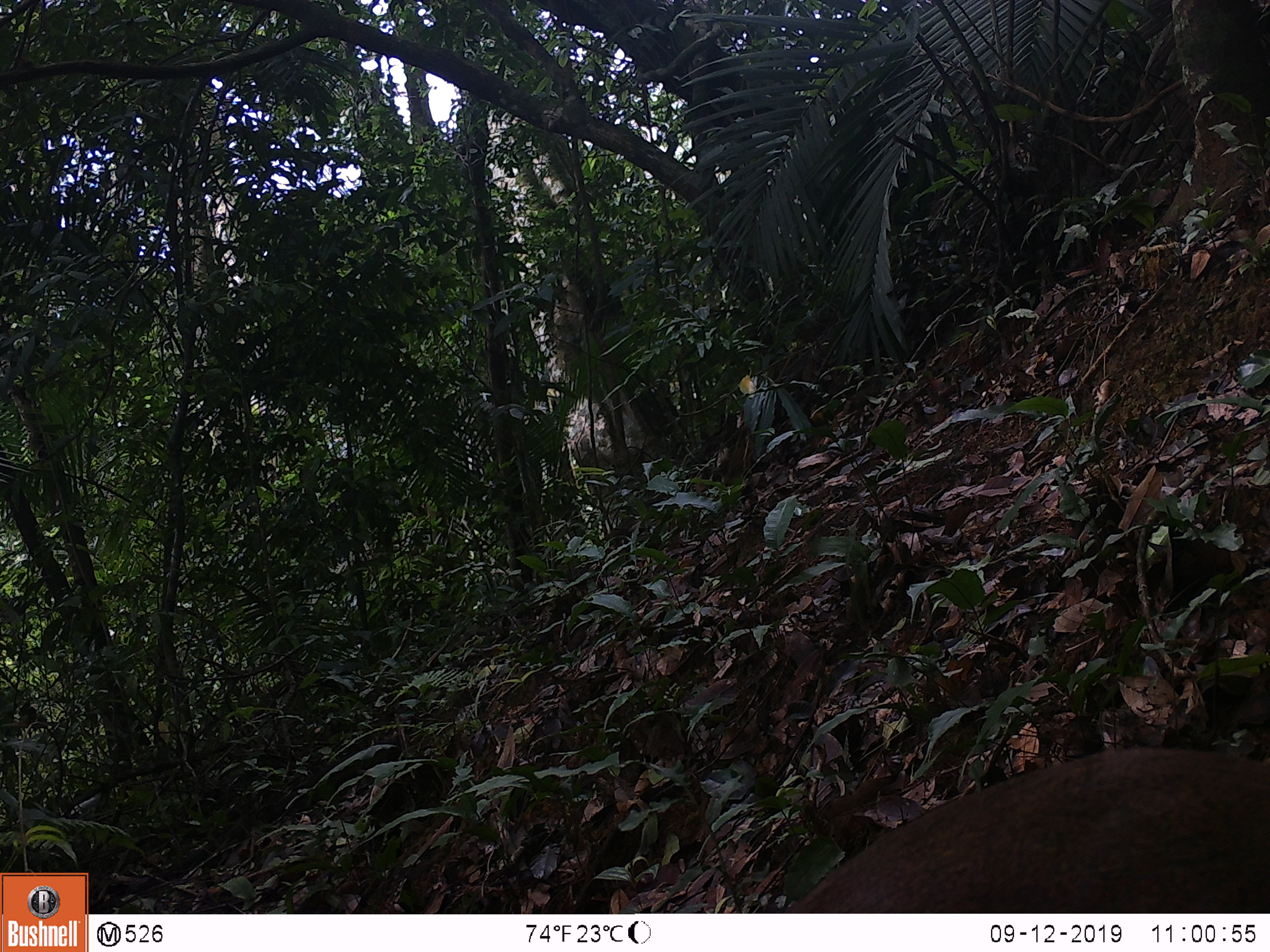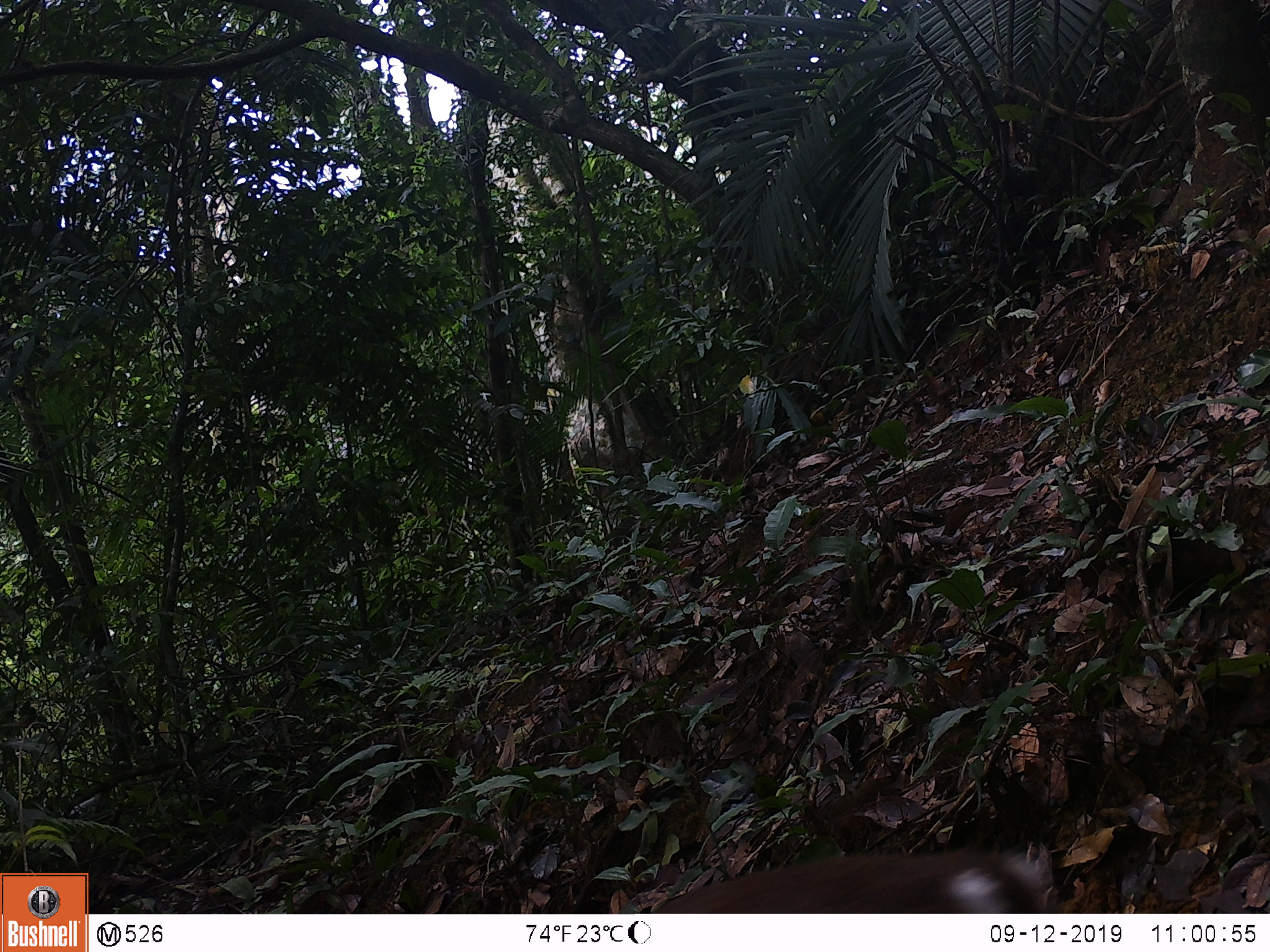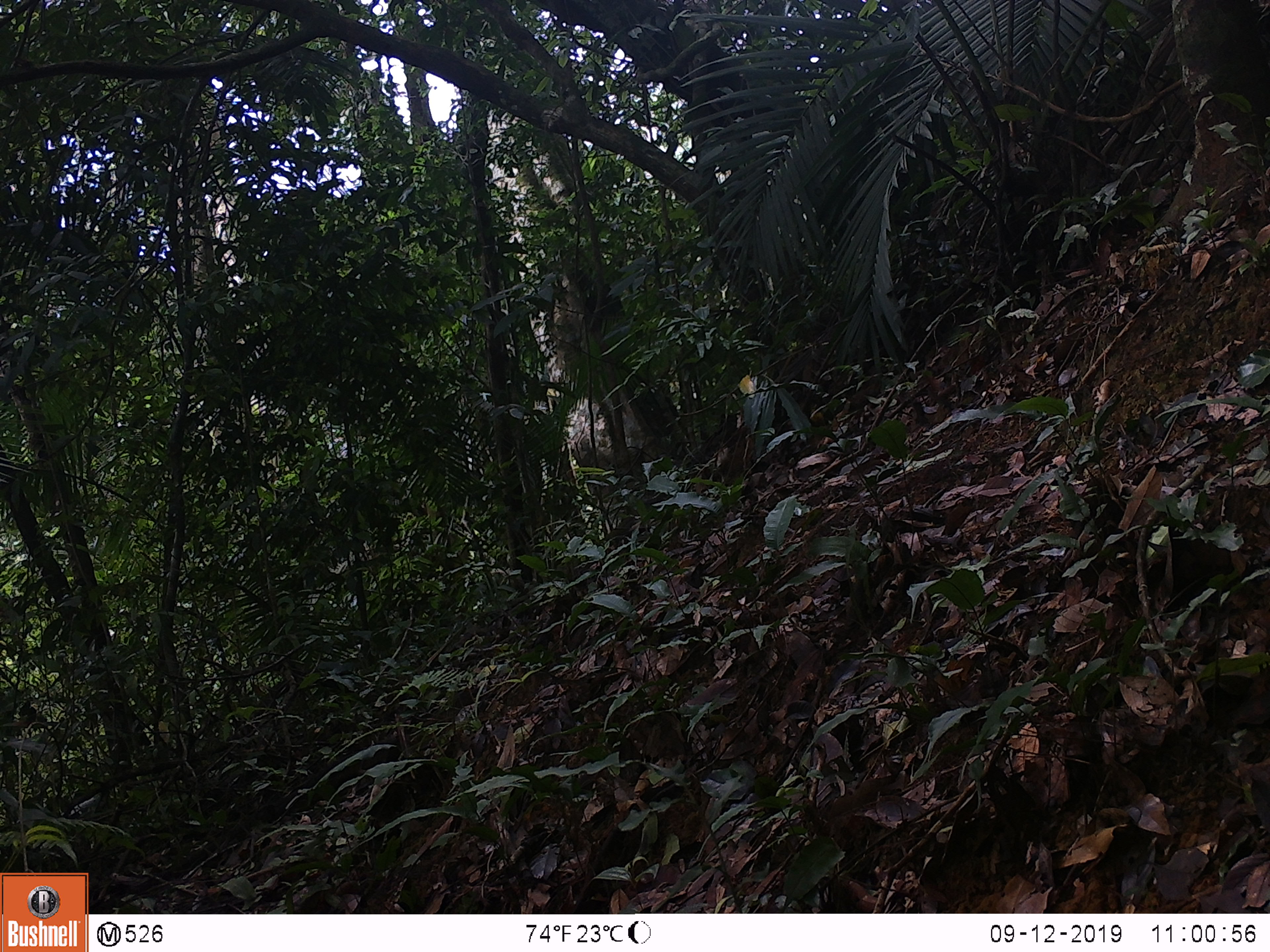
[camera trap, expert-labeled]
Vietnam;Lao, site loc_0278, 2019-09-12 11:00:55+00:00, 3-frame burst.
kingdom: Animalia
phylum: Chordata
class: Mammalia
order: Artiodactyla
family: Cervidae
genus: Muntiacus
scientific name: Muntiacus rooseveltorum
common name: roosevelt's muntjac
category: roosevelts muntjac group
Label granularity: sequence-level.